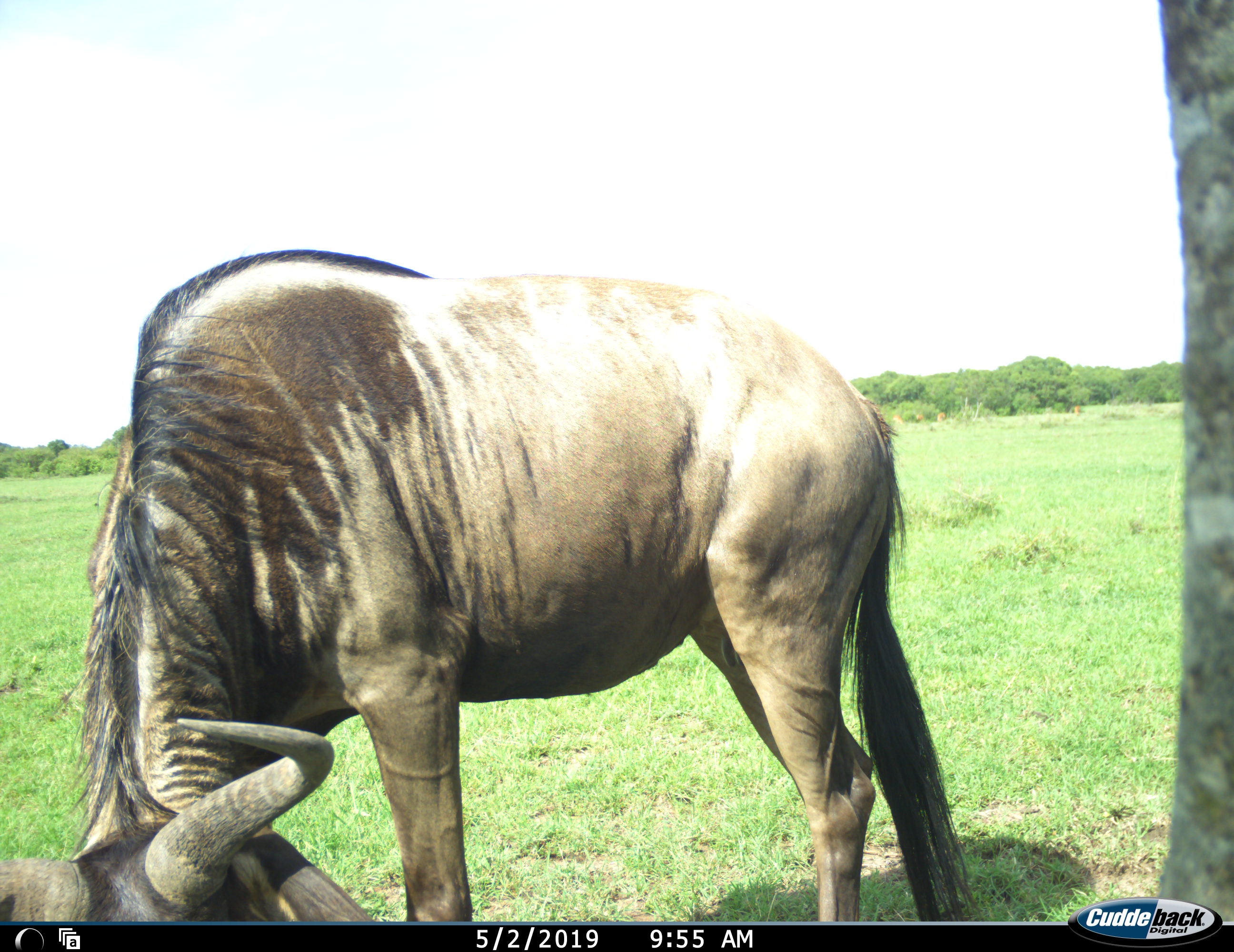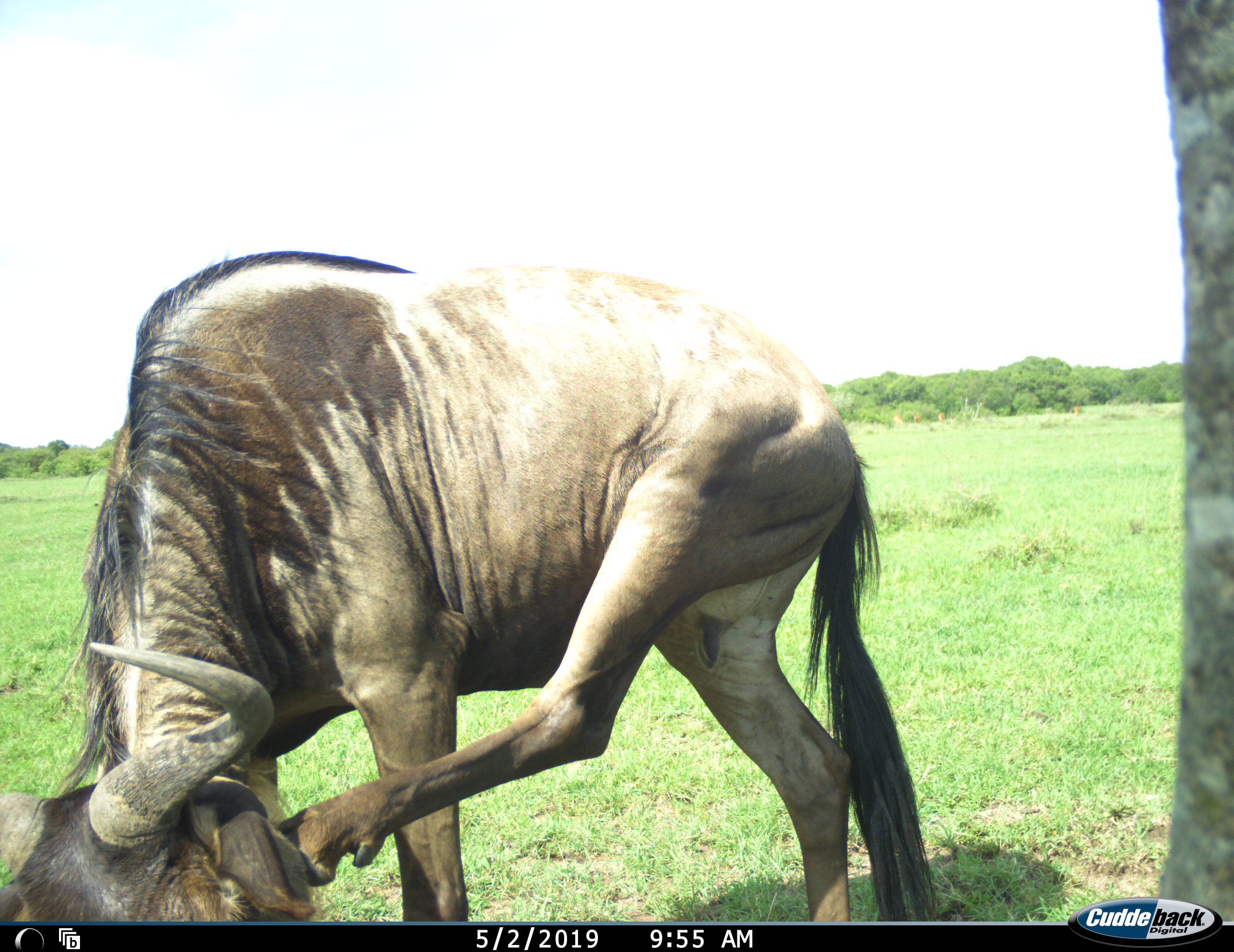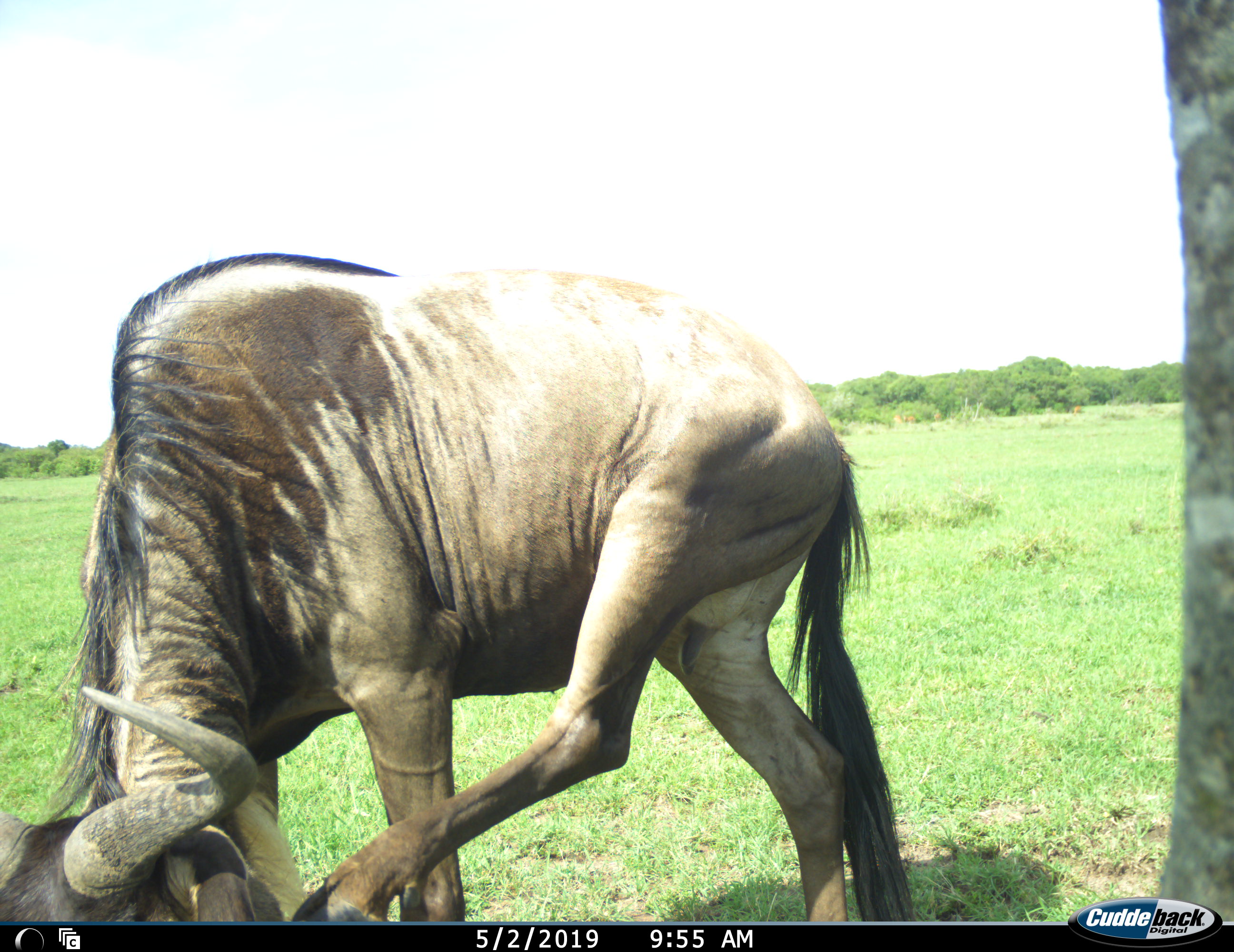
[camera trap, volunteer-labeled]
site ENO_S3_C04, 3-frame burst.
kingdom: Animalia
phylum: Chordata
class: Mammalia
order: Artiodactyla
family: Bovidae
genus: Connochaetes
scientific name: Connochaetes taurinus taurinus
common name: blue wildebeest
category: wildebeestblue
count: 1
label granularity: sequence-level